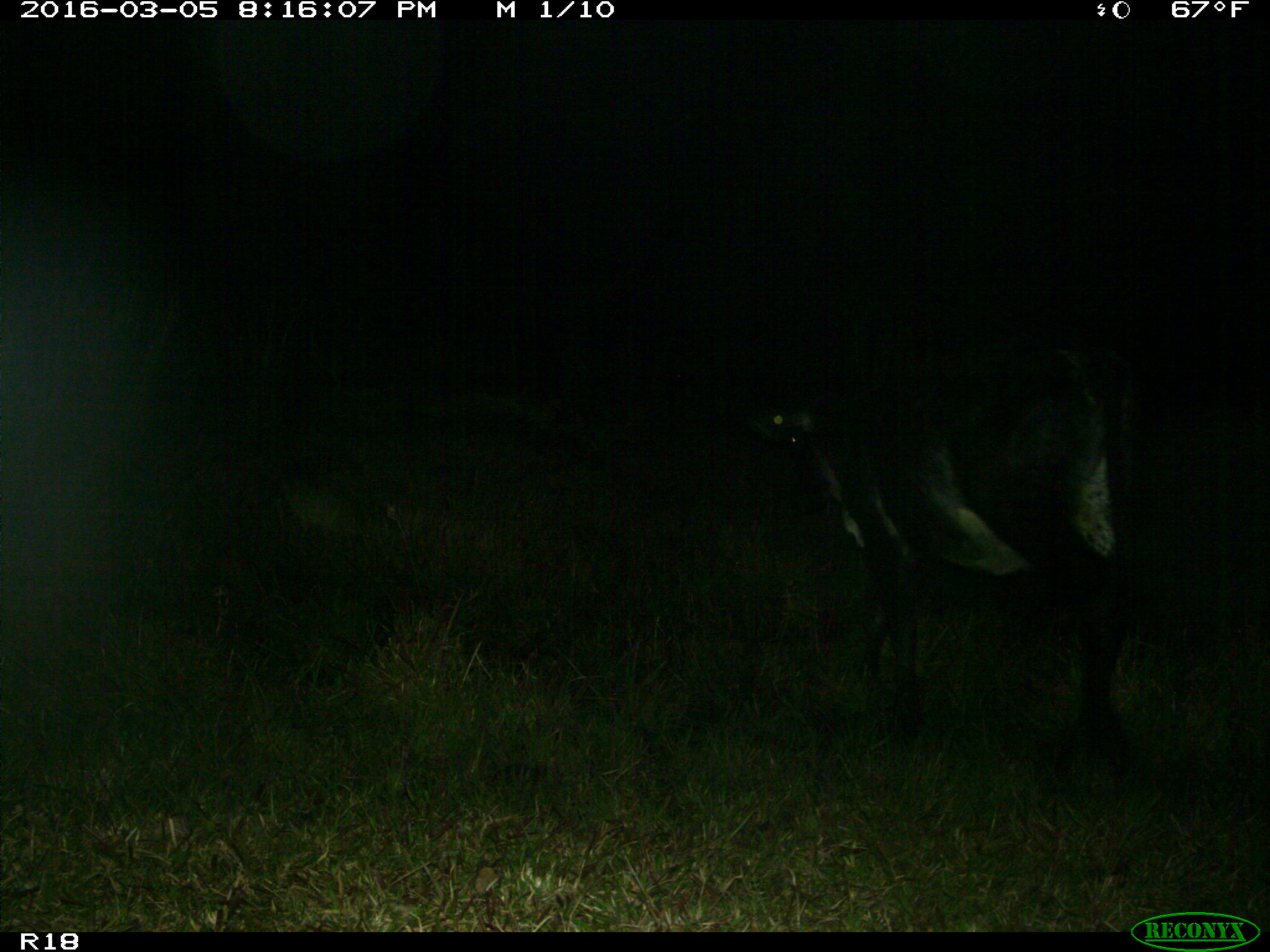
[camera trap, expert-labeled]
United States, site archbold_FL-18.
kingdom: Animalia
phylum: Chordata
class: Mammalia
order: Artiodactyla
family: Bovidae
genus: Bos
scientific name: Bos taurus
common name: domestic cow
Bos taurus (domestic cow).